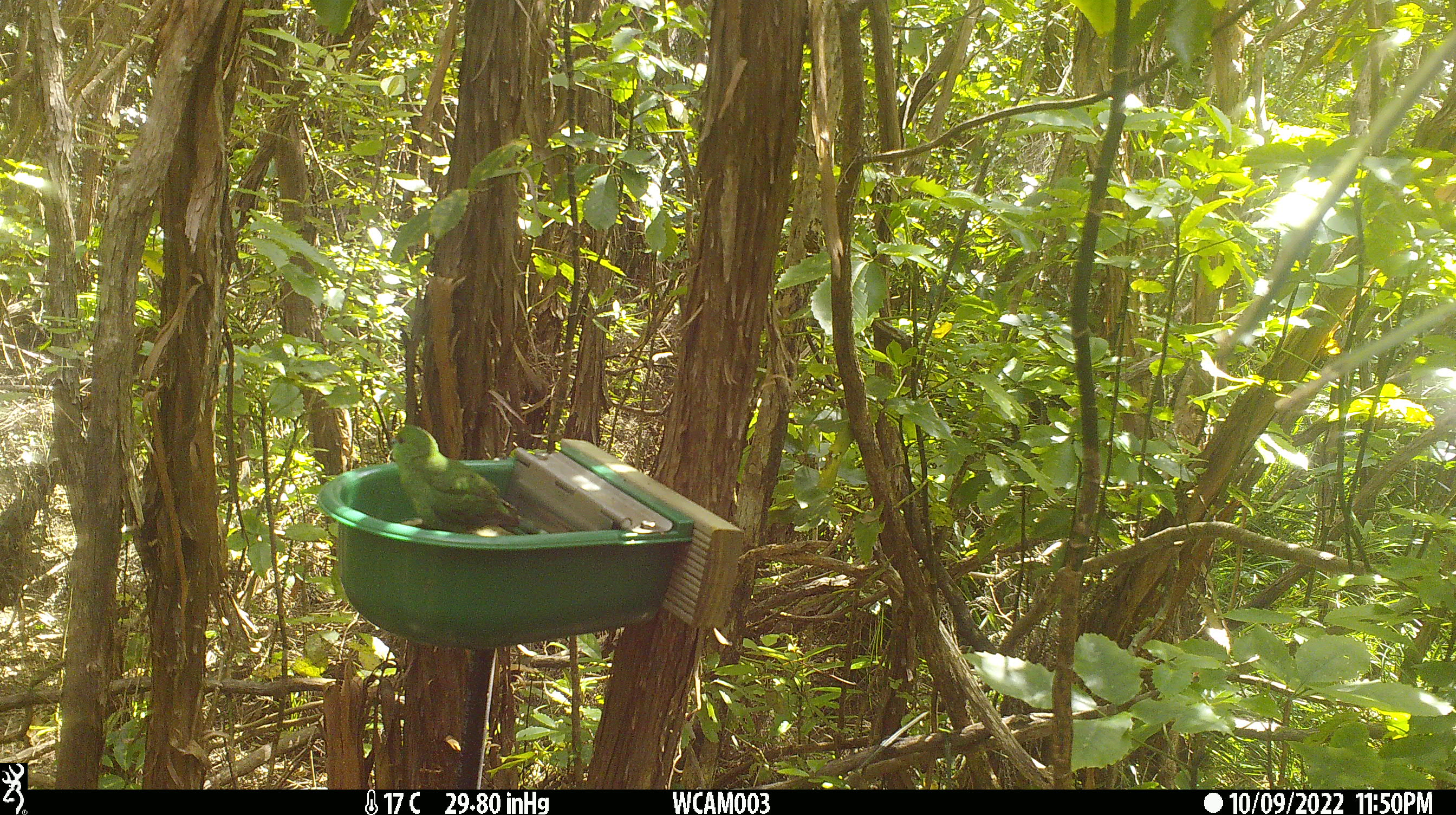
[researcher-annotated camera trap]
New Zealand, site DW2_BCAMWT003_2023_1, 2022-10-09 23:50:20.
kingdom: Animalia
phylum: Chordata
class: Aves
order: Psittaciformes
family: Psittaculidae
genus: Cyanoramphus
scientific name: Cyanoramphus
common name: parakeet